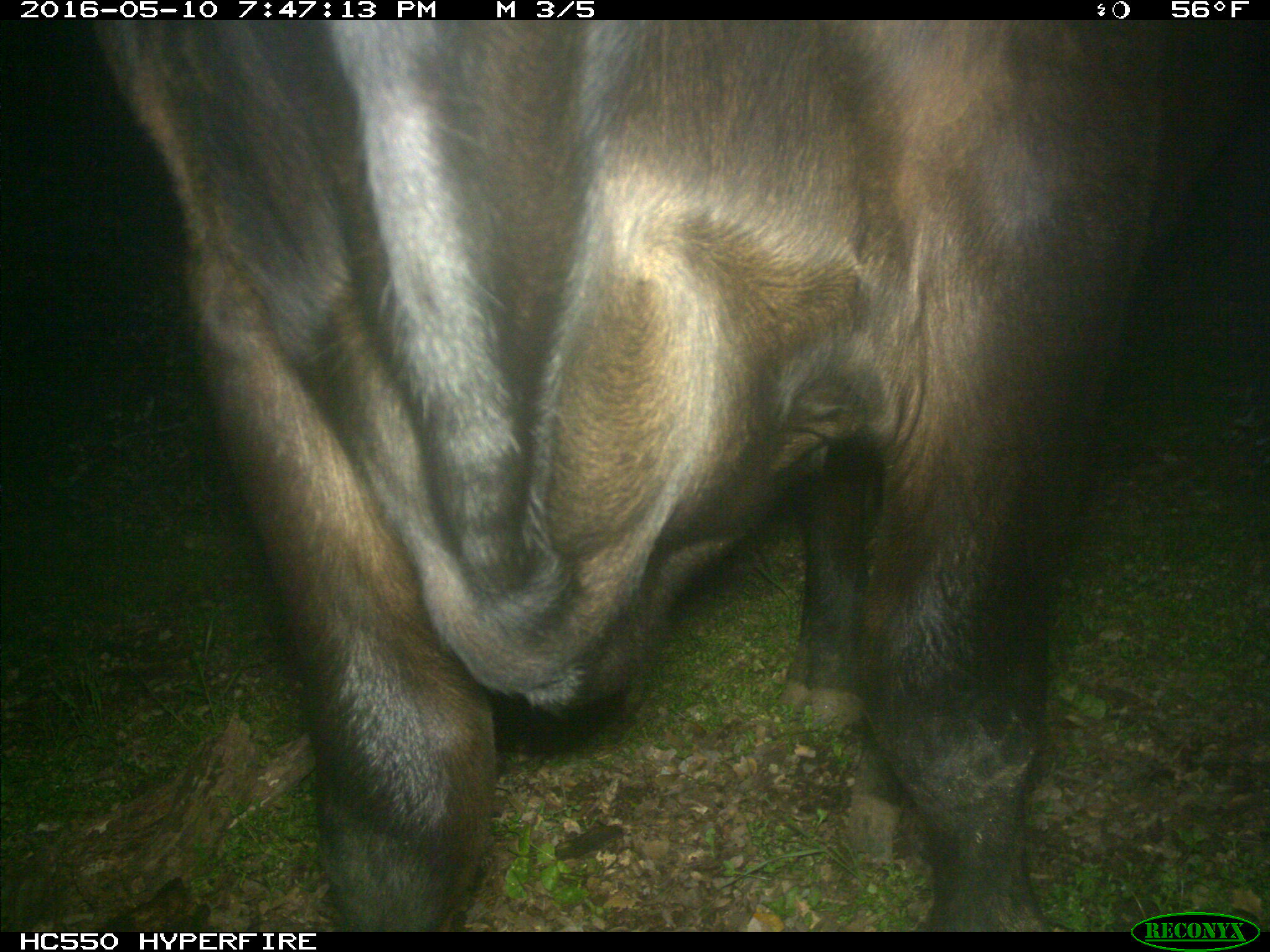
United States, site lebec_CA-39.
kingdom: Animalia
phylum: Chordata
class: Mammalia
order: Artiodactyla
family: Bovidae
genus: Bos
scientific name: Bos taurus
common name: domestic cow